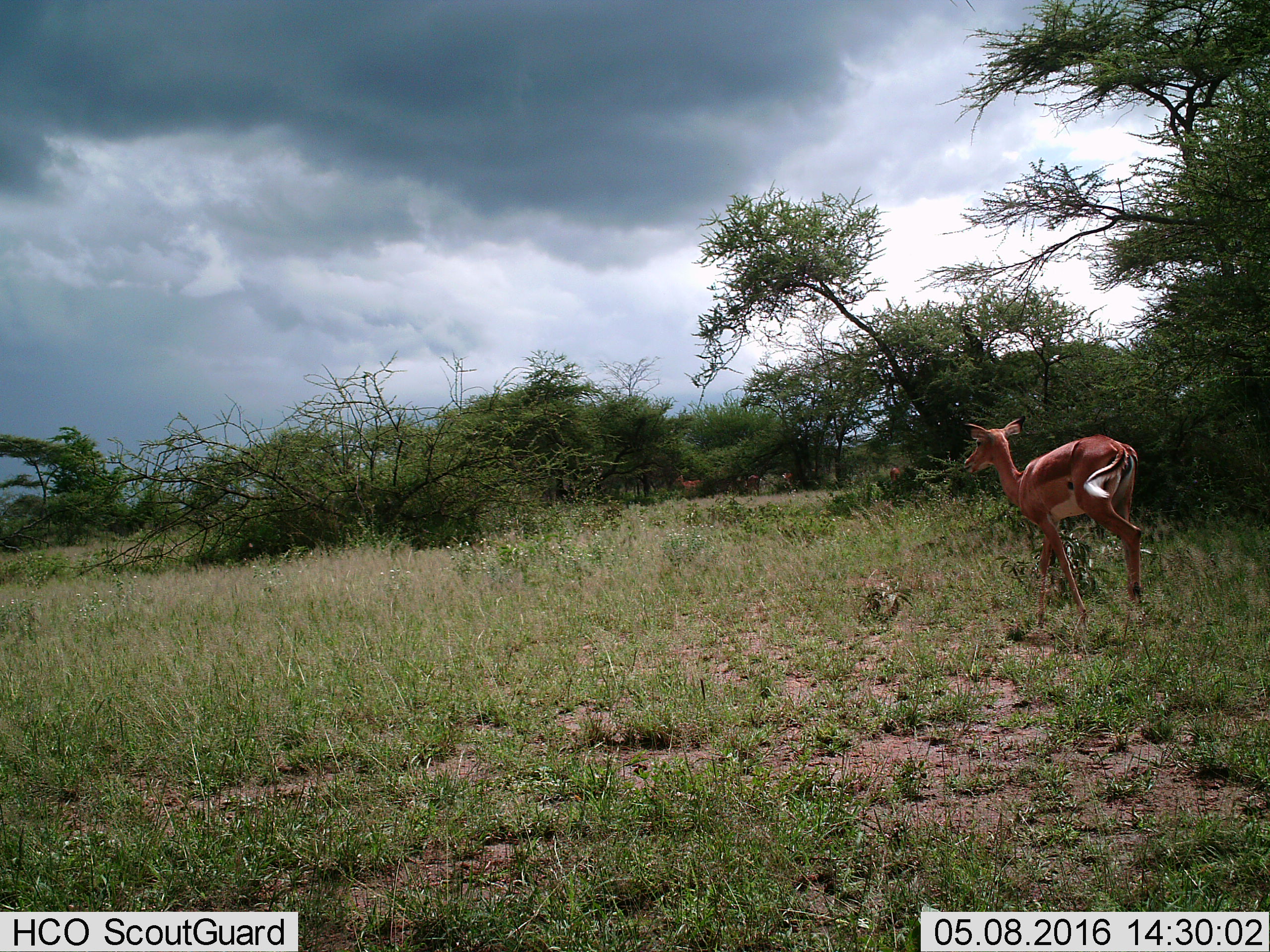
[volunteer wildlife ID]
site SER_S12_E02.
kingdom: Animalia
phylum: Chordata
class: Mammalia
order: Artiodactyla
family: Bovidae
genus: Aepyceros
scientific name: Aepyceros melampus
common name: impala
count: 1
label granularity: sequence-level